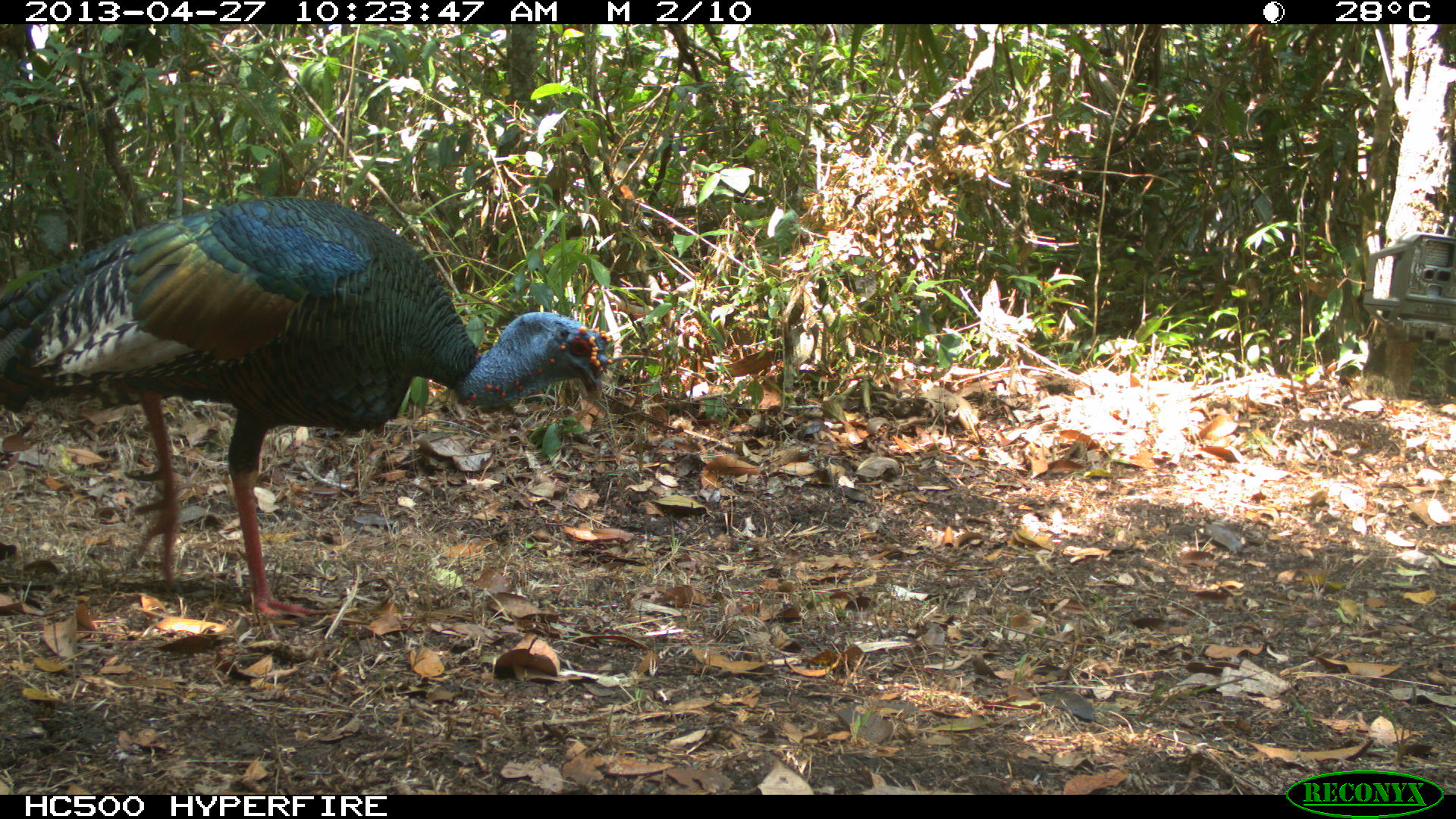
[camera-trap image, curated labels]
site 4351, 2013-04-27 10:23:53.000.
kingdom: Animalia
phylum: Chordata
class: Aves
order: Galliformes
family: Phasianidae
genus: Meleagris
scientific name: Meleagris ocellata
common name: ocellated turkey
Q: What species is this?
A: Meleagris ocellata (ocellated turkey).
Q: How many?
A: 1.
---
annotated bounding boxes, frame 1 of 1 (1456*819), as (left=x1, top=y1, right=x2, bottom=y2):
meleagris ocellata: (left=0, top=193, right=615, bottom=619)